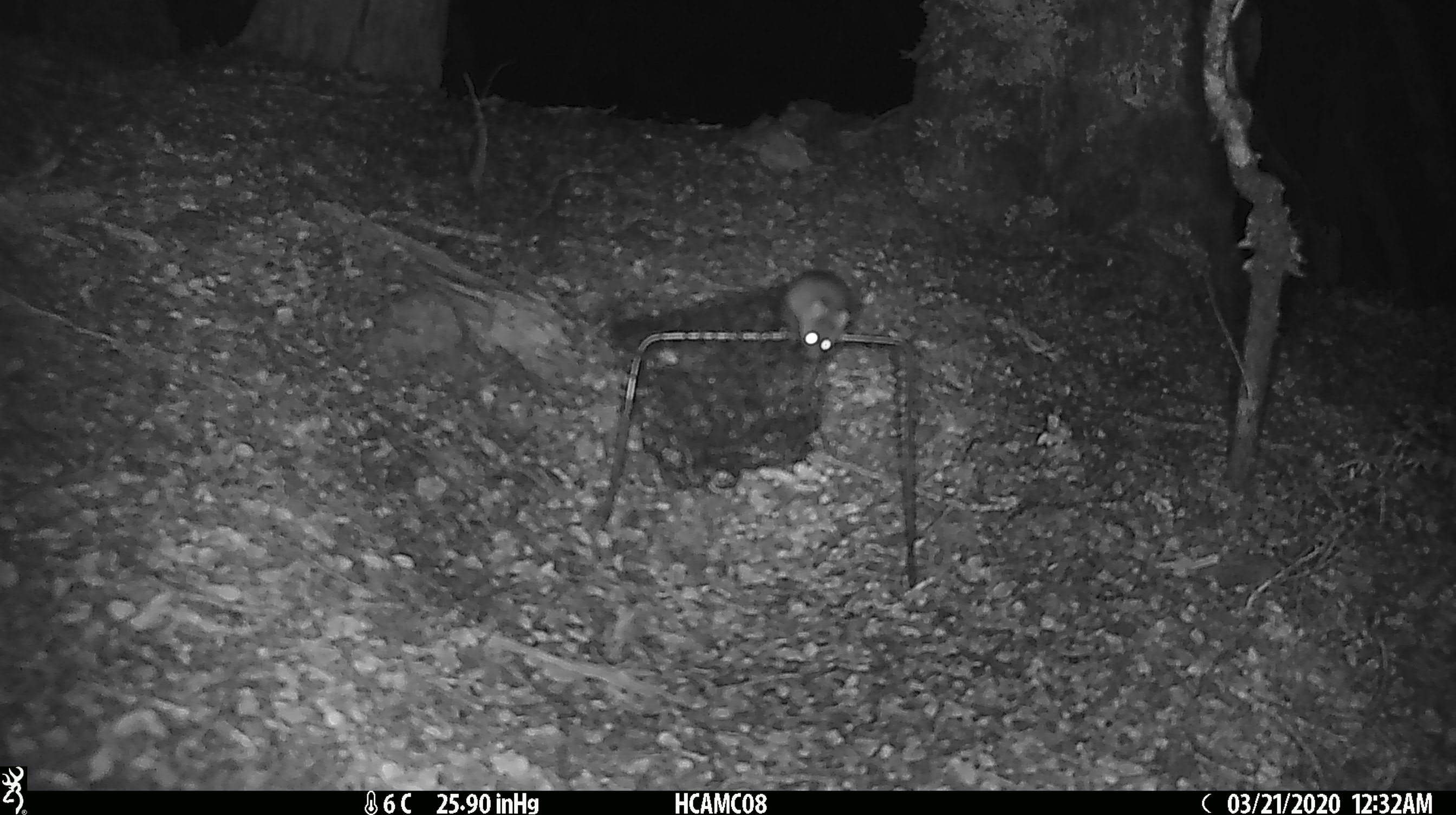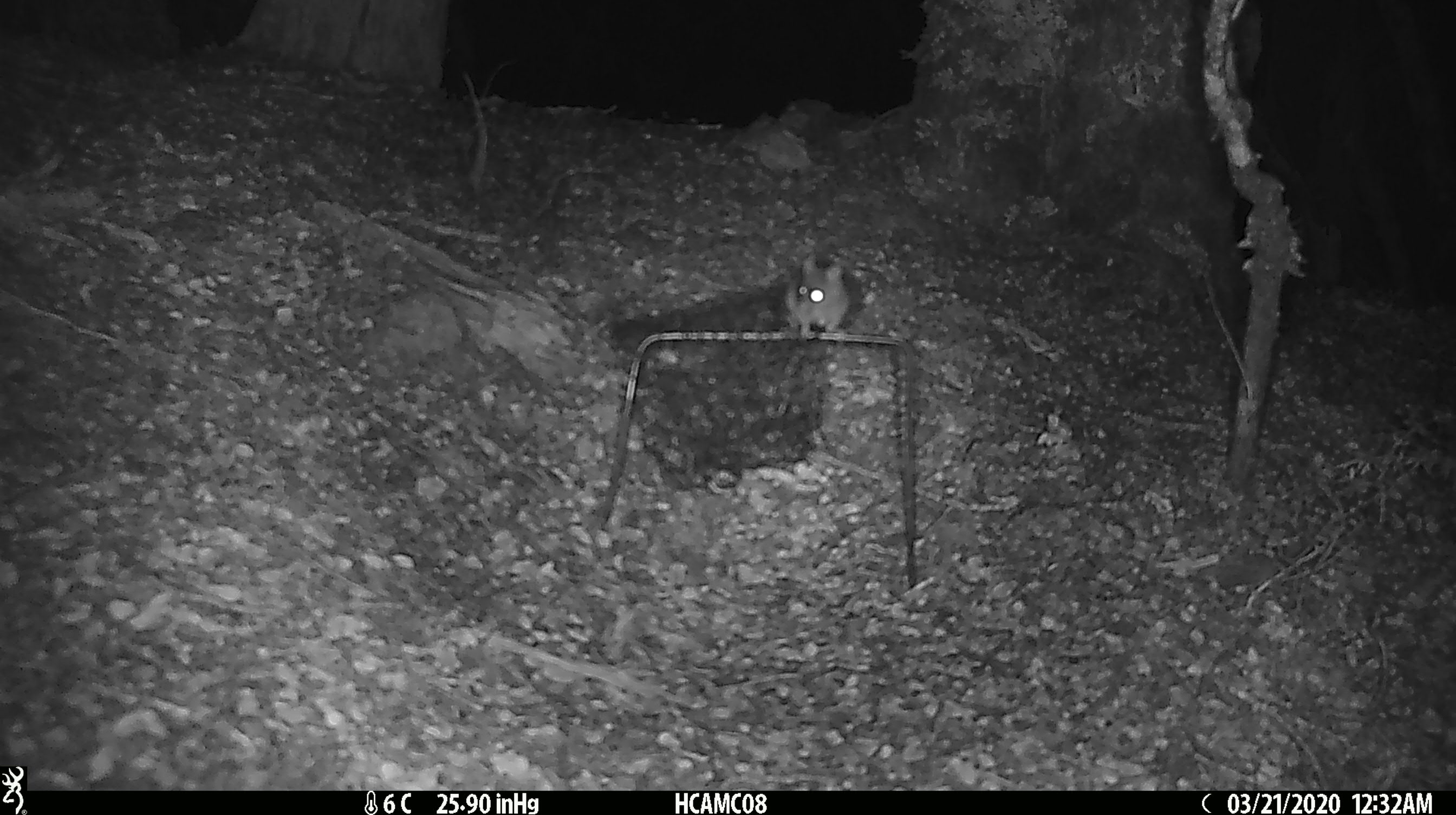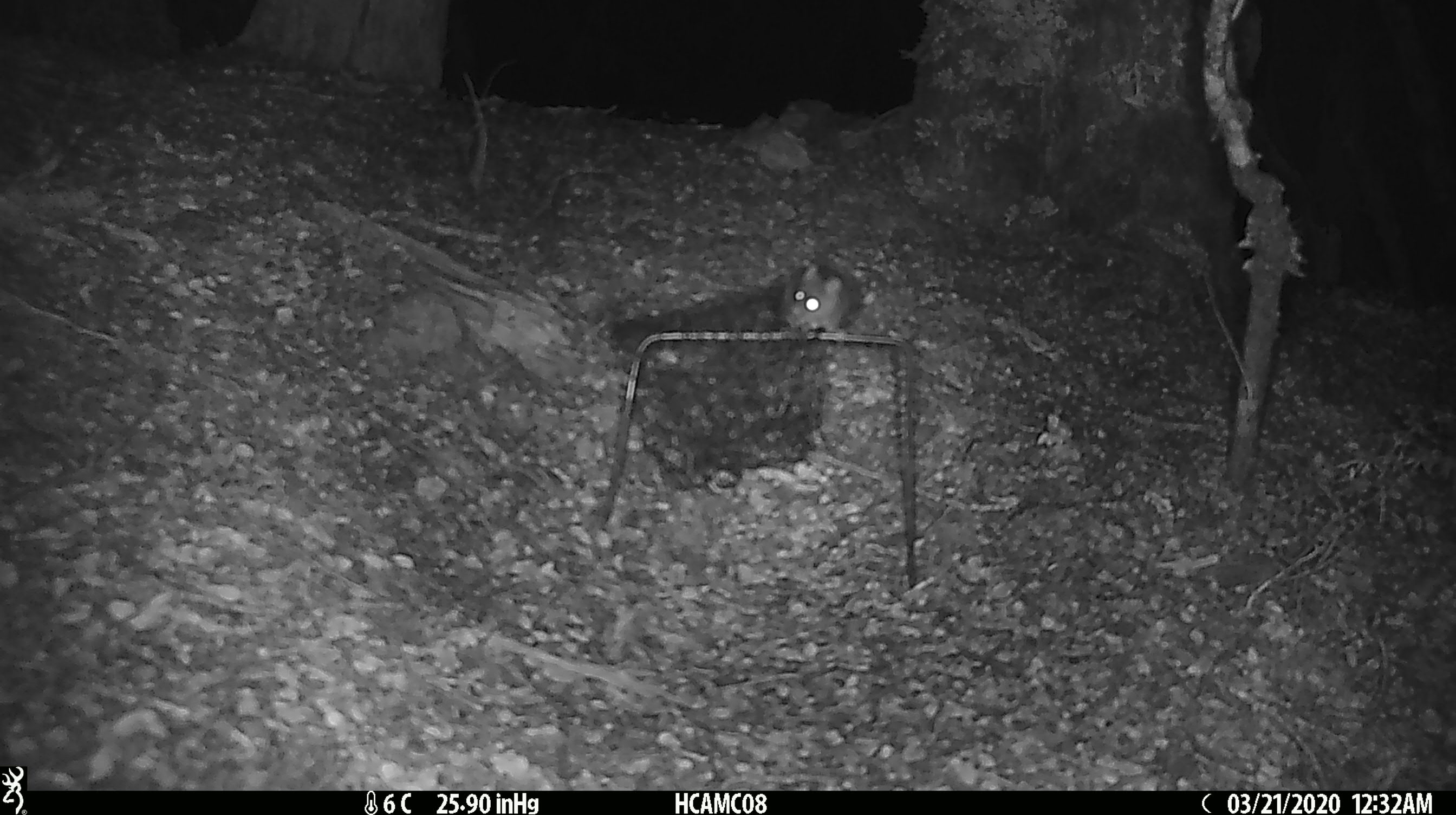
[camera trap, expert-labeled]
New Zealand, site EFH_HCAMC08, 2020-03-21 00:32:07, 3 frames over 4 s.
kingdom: Animalia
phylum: Chordata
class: Mammalia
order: Rodentia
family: Muridae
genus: Mus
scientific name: Mus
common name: mouse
Mouse (Mus).